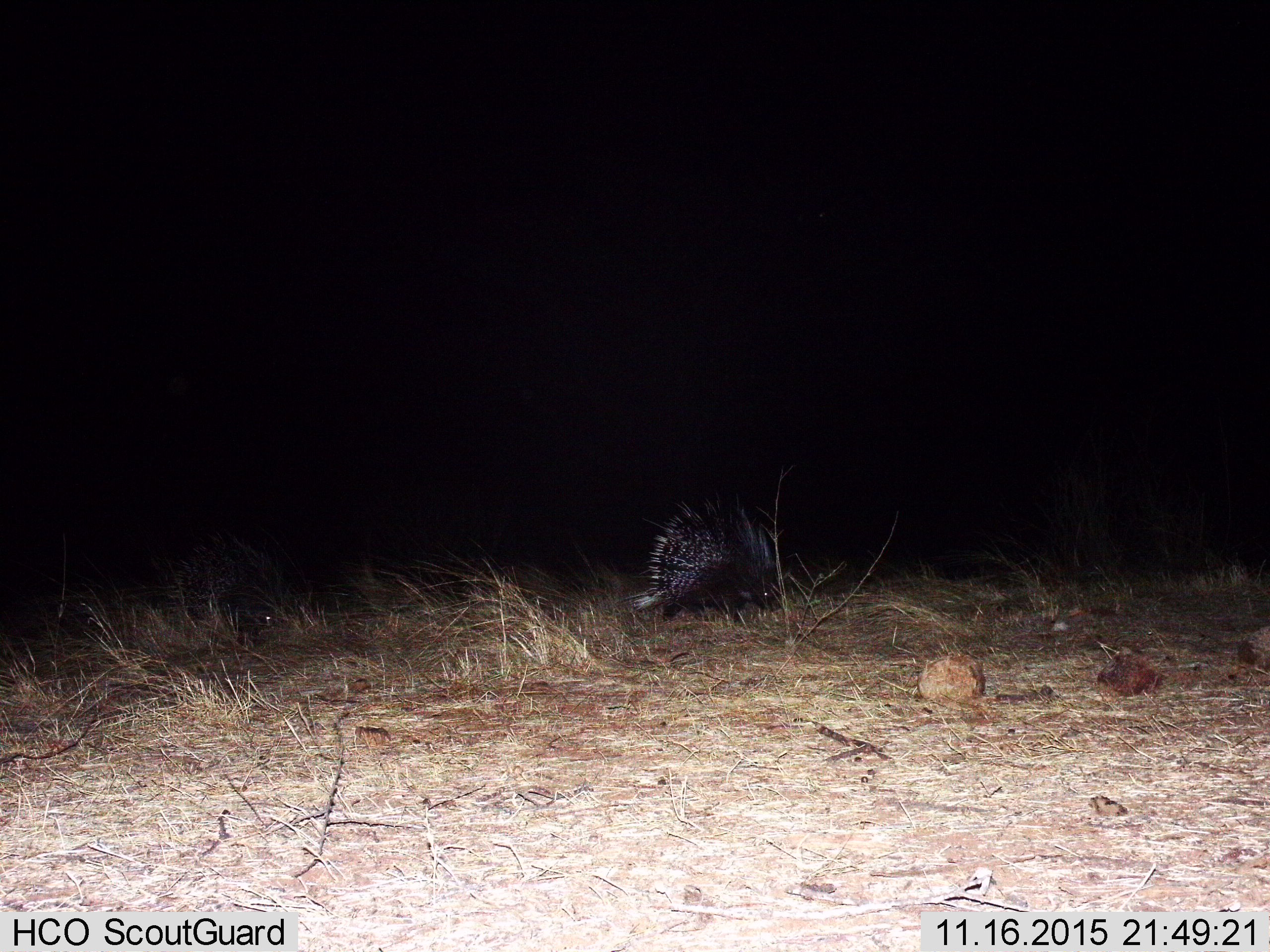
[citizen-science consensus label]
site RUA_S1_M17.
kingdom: Animalia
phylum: Chordata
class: Mammalia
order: Rodentia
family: Hystricidae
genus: Hystrix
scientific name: Hystrix cristata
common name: crested porcupine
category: porcupine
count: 1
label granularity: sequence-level